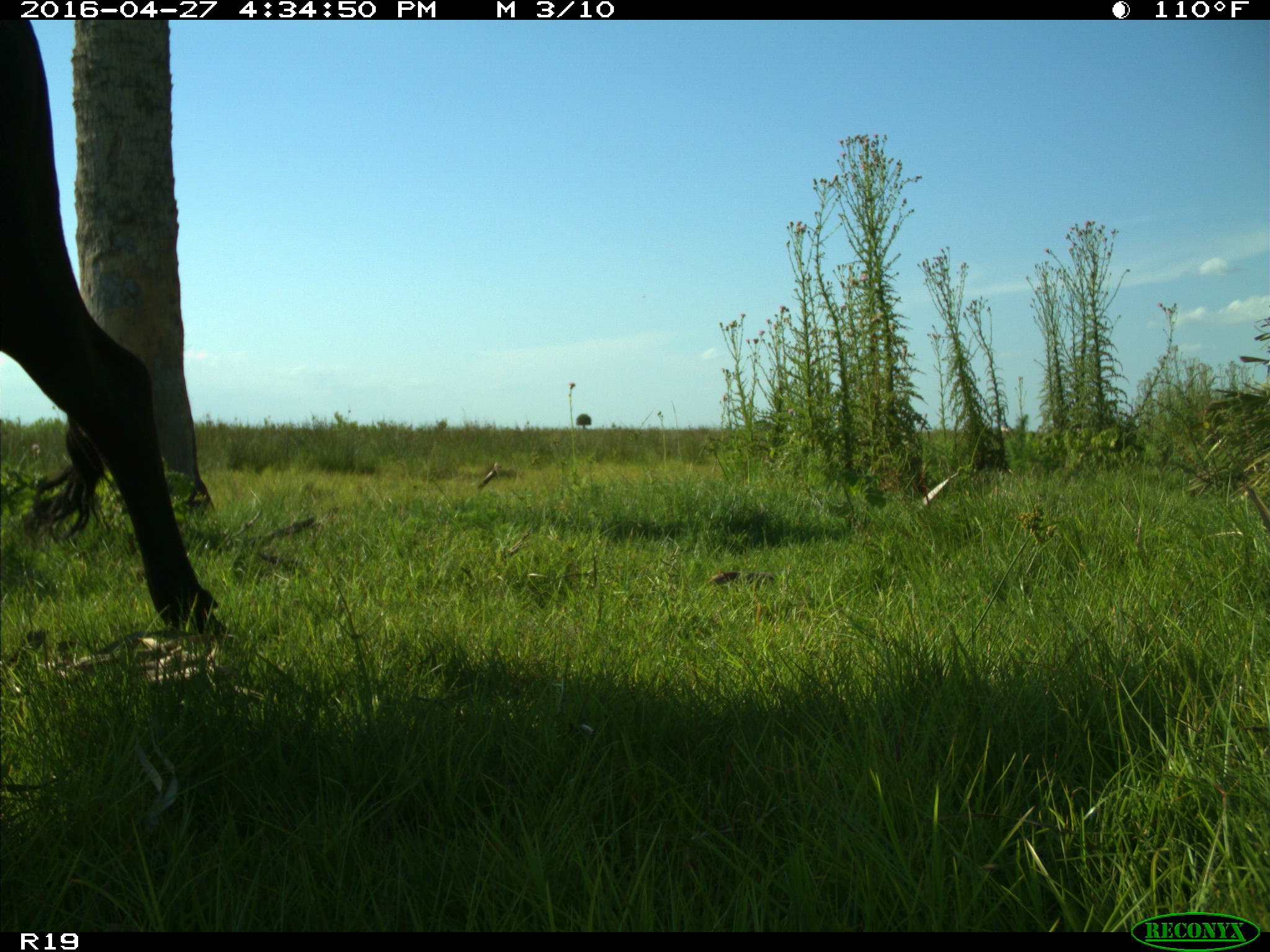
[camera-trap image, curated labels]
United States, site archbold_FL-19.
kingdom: Animalia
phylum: Chordata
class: Mammalia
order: Artiodactyla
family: Bovidae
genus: Bos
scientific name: Bos taurus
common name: domestic cow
Bos taurus (domestic cow).